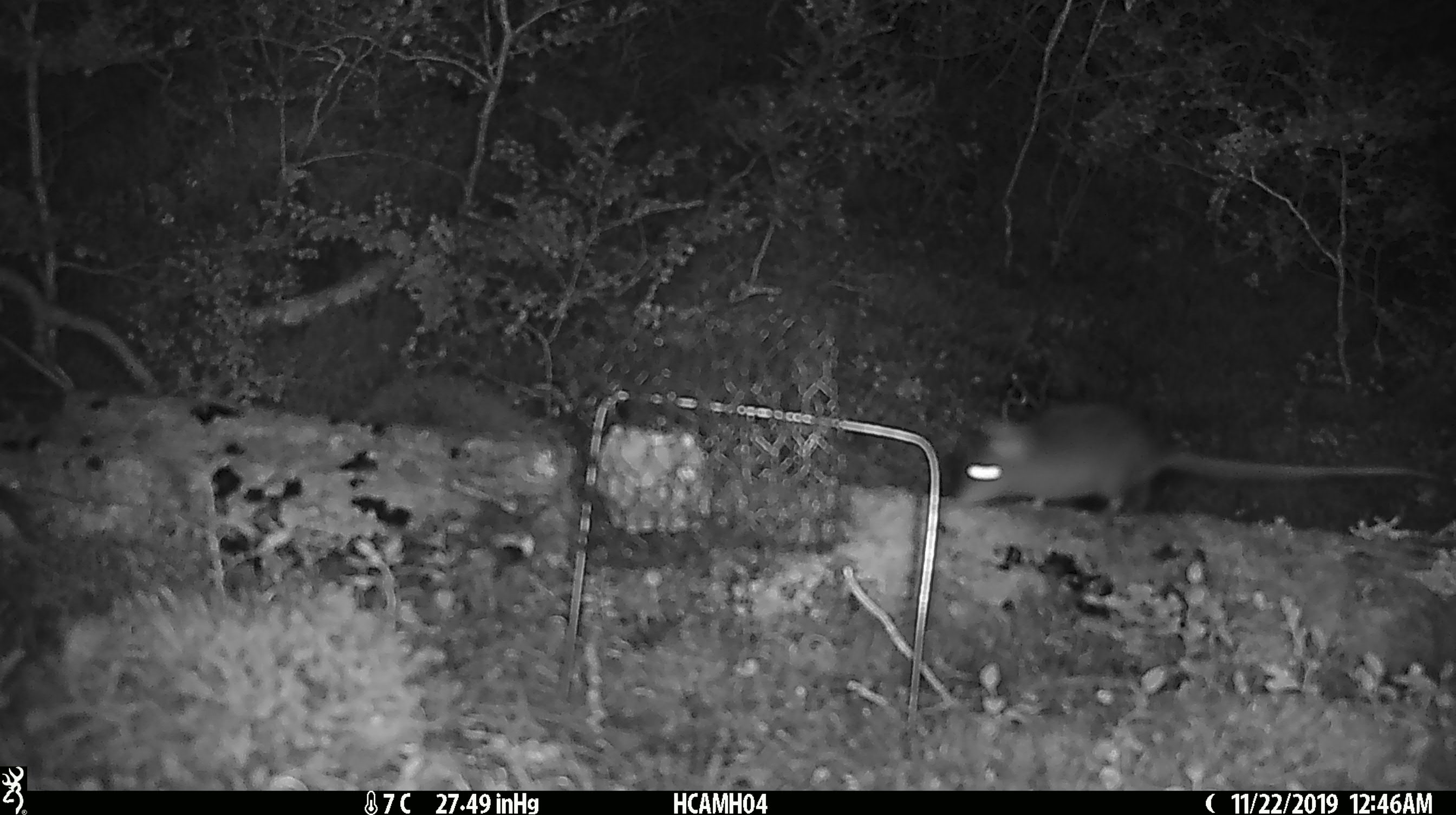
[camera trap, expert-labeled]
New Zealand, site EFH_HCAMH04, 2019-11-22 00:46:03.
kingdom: Animalia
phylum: Chordata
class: Mammalia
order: Rodentia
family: Muridae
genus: Rattus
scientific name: Rattus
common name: rat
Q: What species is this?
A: Rat (Rattus).